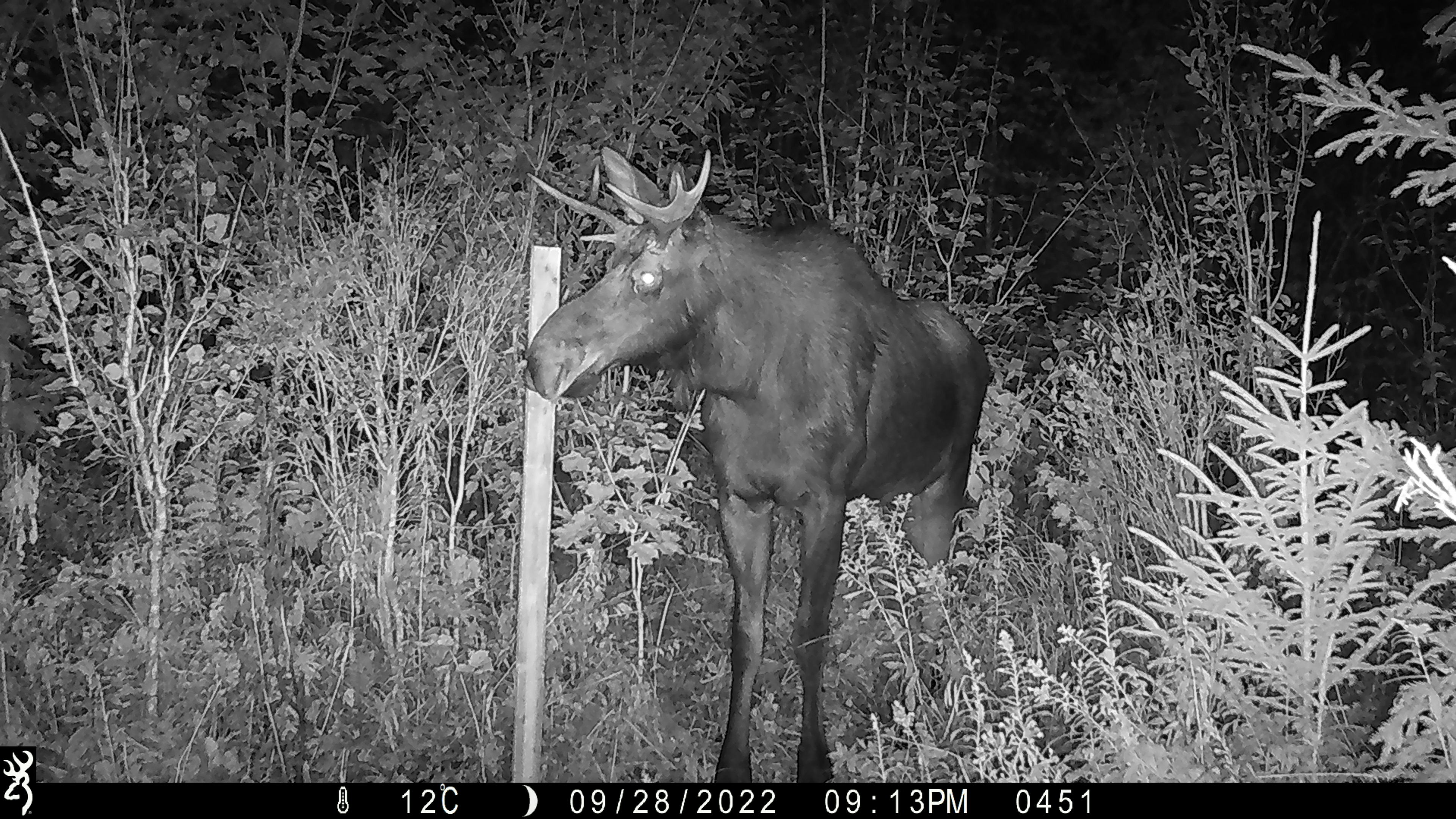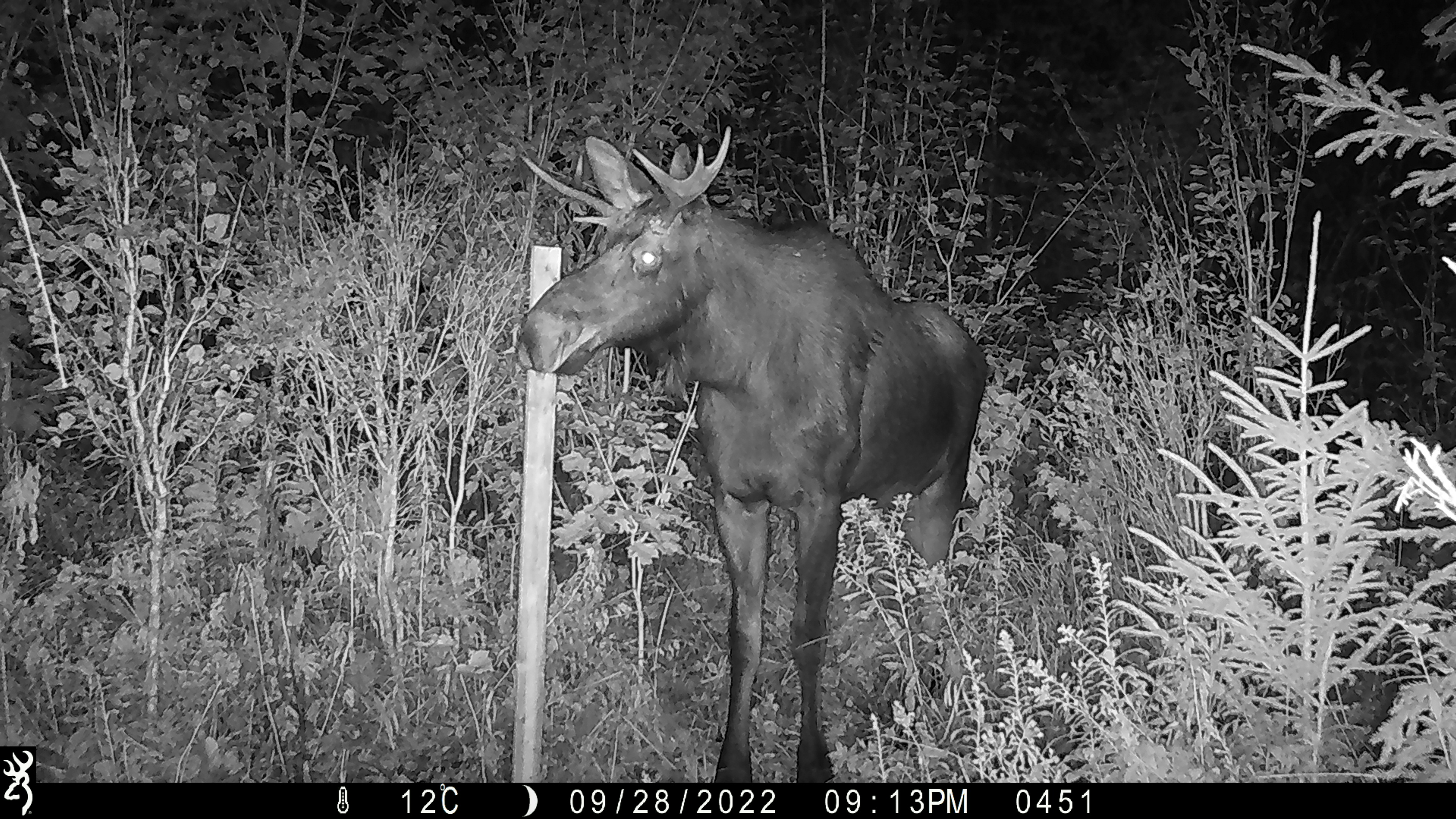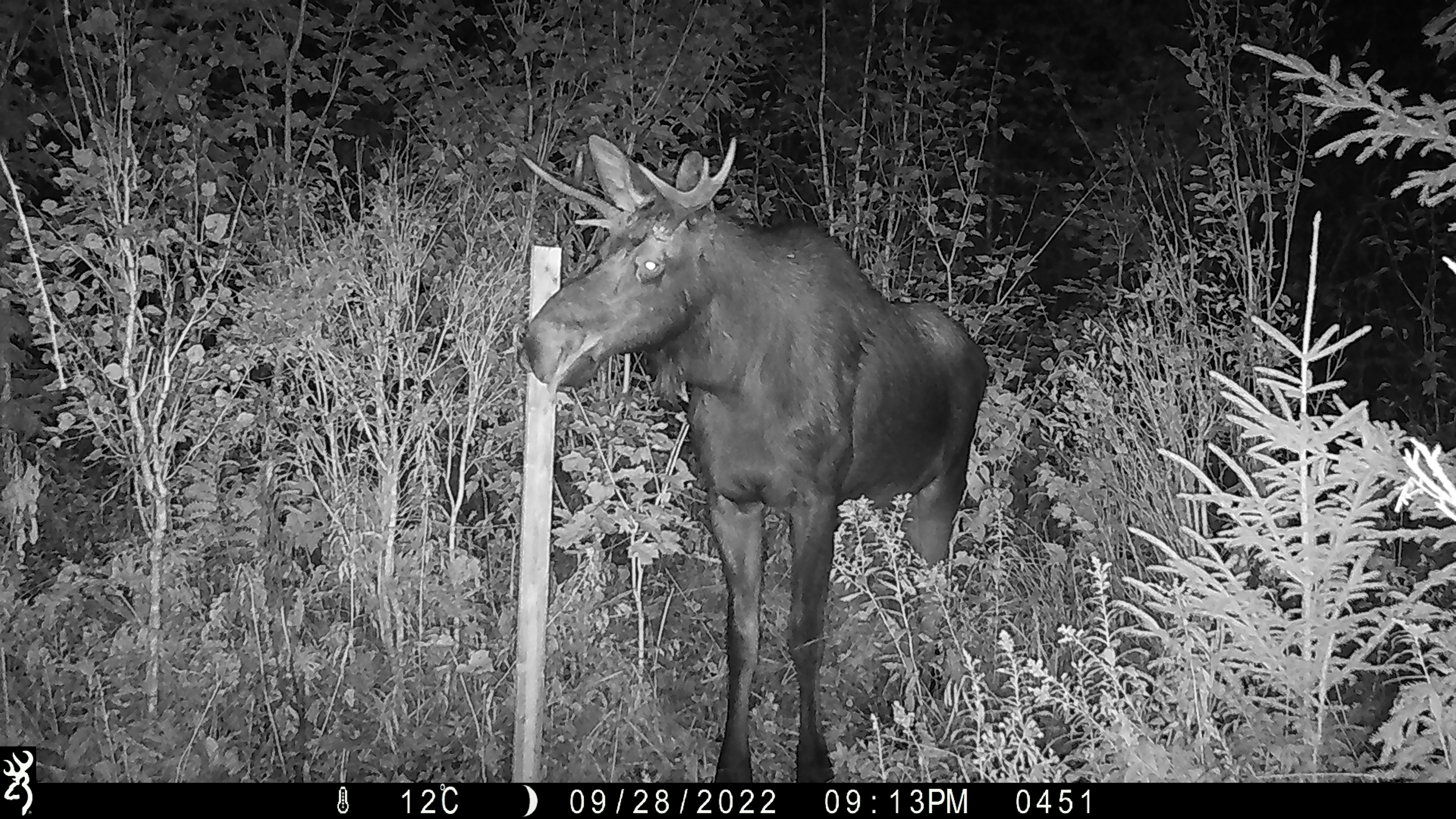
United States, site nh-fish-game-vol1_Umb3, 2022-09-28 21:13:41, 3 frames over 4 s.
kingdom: Animalia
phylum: Chordata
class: Mammalia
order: Artiodactyla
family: Cervidae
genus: Alces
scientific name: Alces alces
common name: moose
Moose (Alces alces).